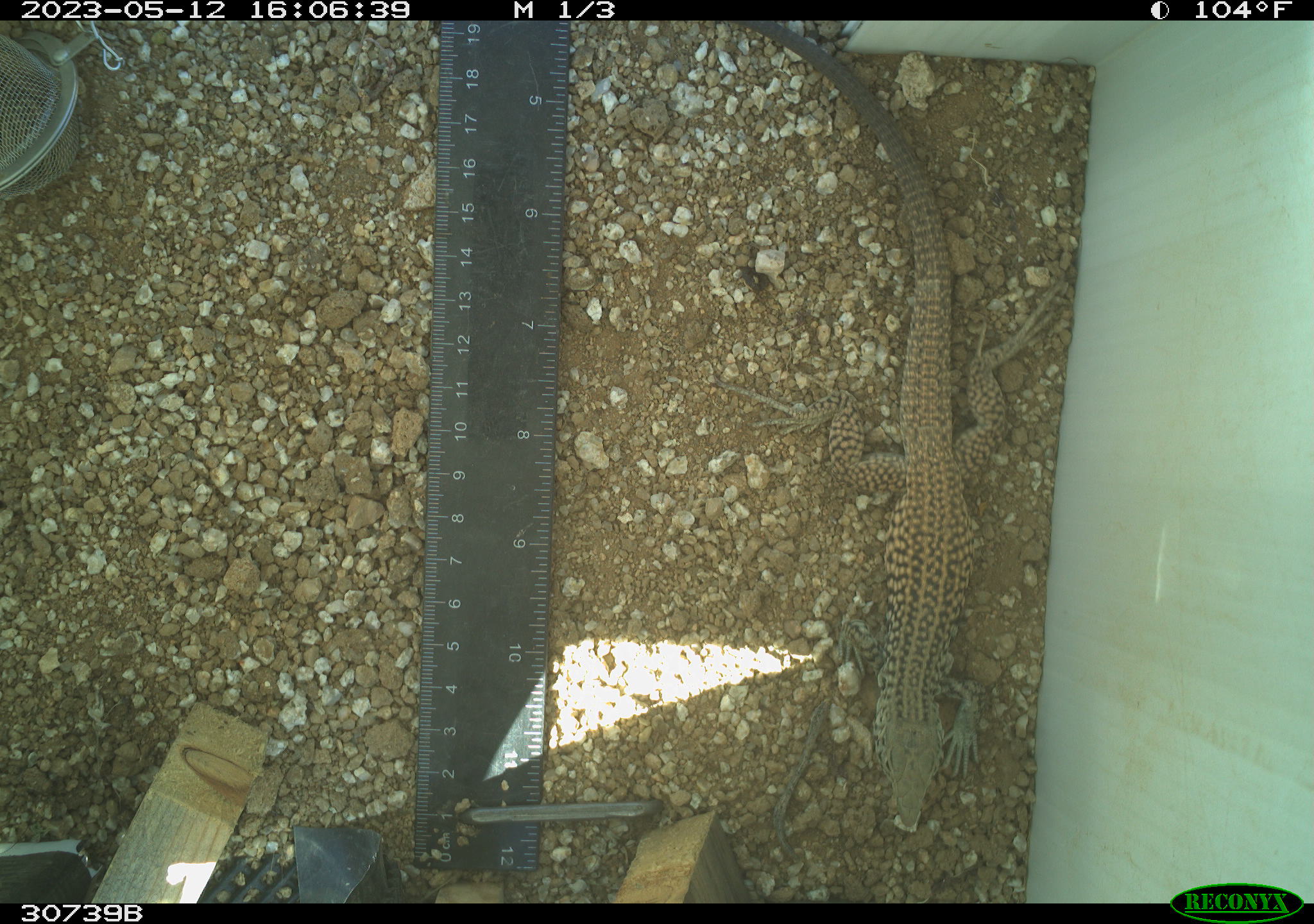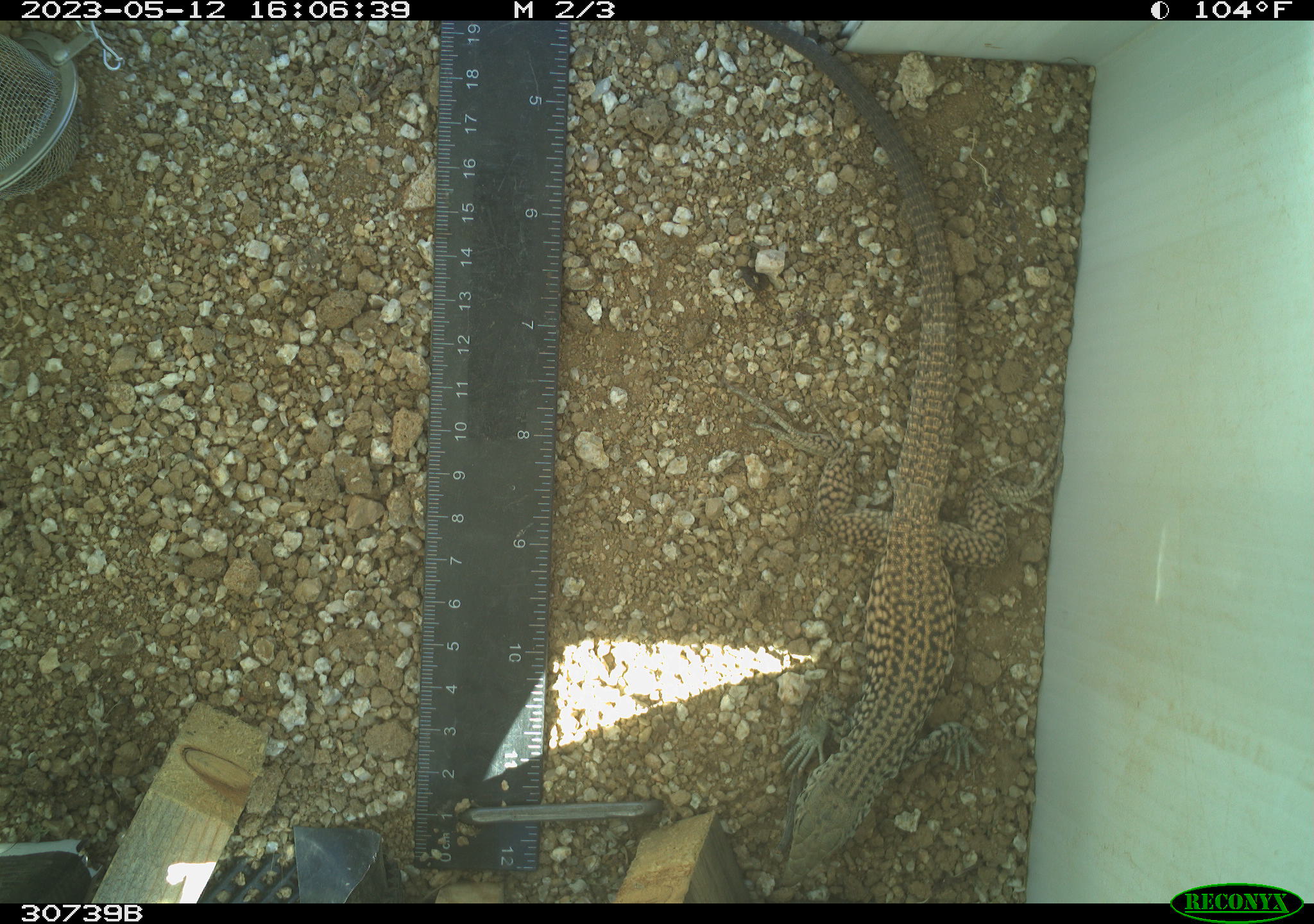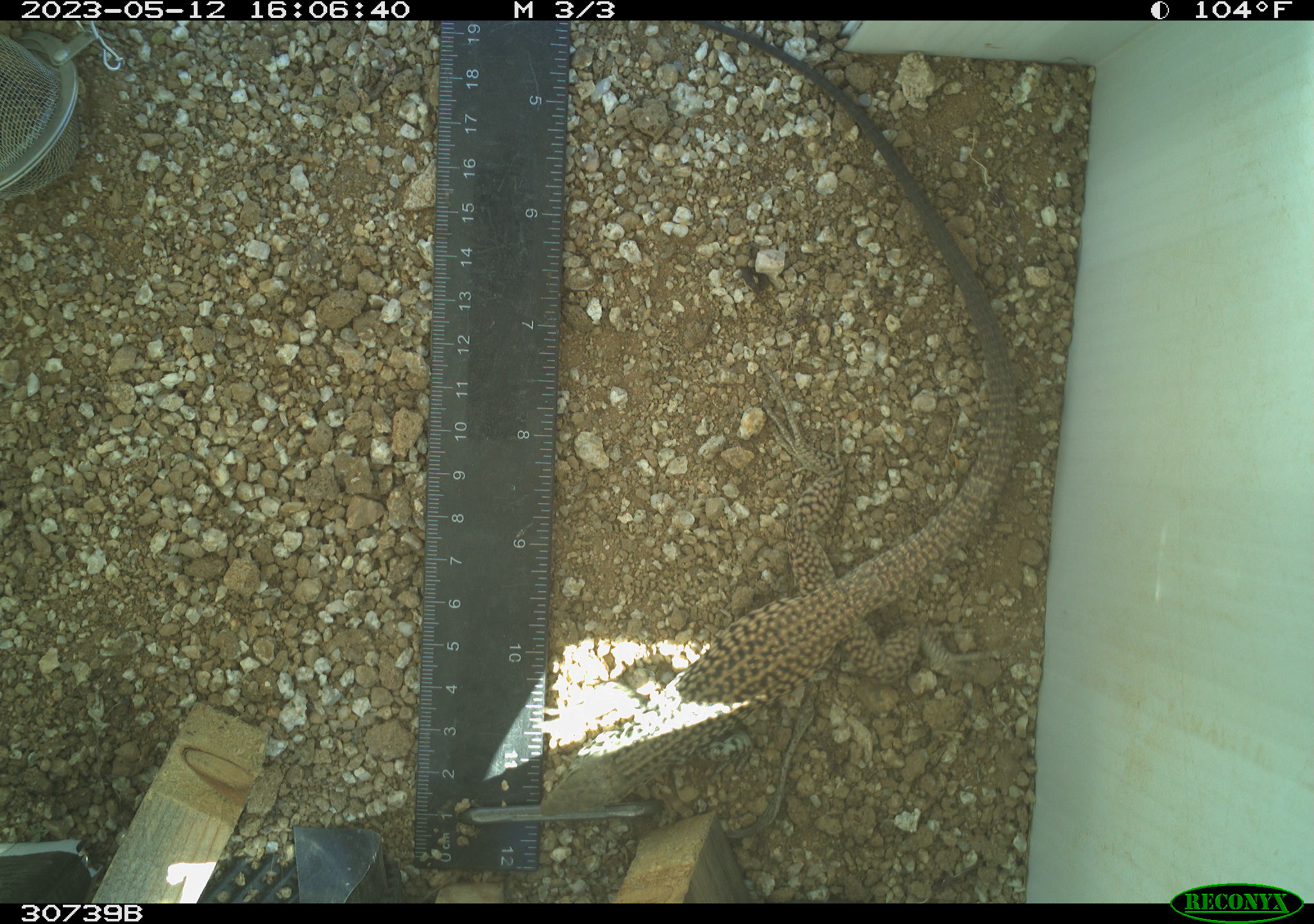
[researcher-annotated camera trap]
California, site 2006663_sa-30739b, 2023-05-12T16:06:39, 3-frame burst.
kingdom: Animalia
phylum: Chordata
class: Reptilia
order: Squamata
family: Teiidae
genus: Aspidoscelis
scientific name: Aspidoscelis tigris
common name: western whiptail